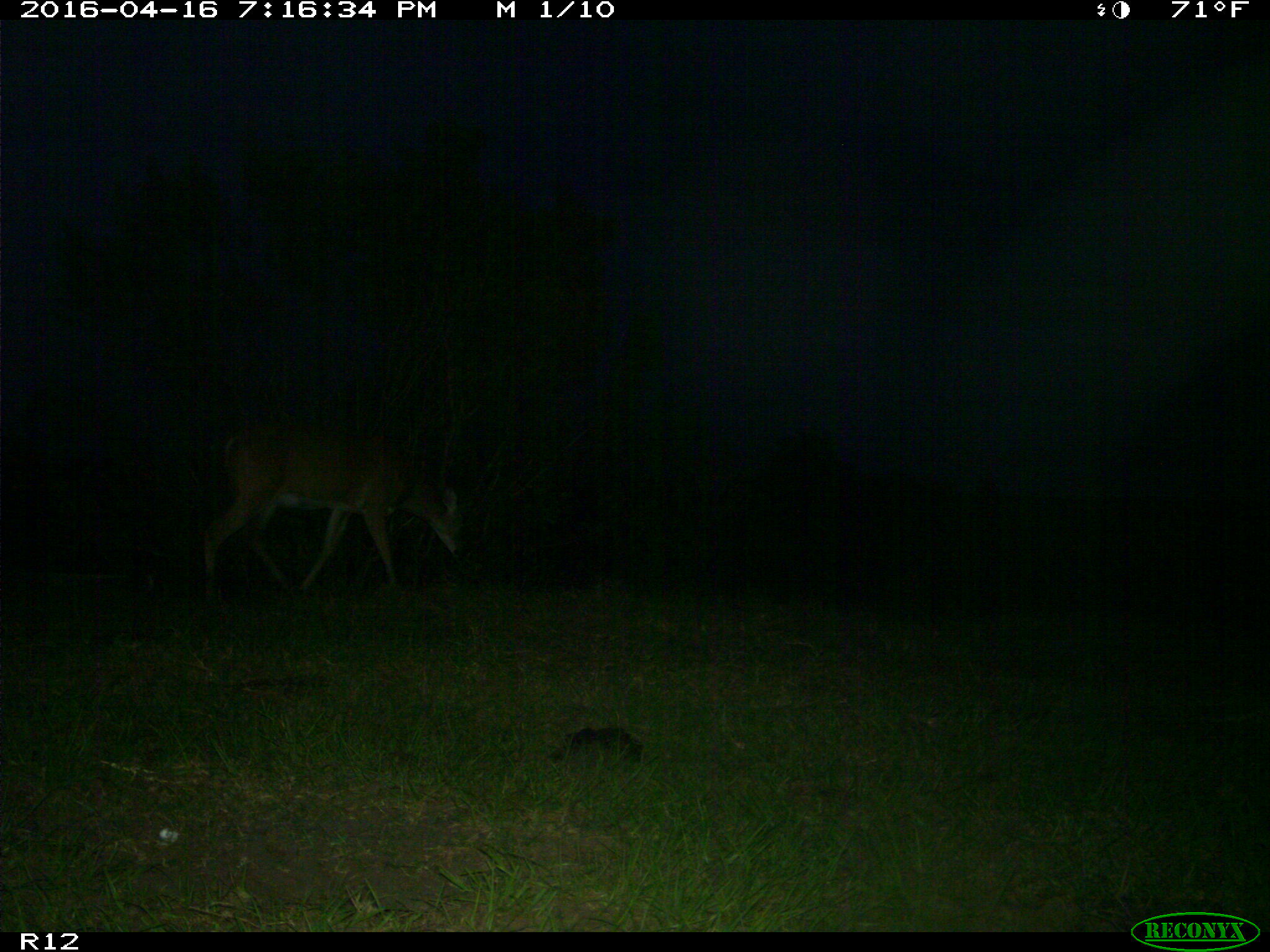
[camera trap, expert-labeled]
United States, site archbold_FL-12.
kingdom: Animalia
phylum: Chordata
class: Mammalia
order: Artiodactyla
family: Cervidae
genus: Odocoileus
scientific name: Odocoileus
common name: deer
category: unidentified deer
Unidentified deer (deer) (Odocoileus).